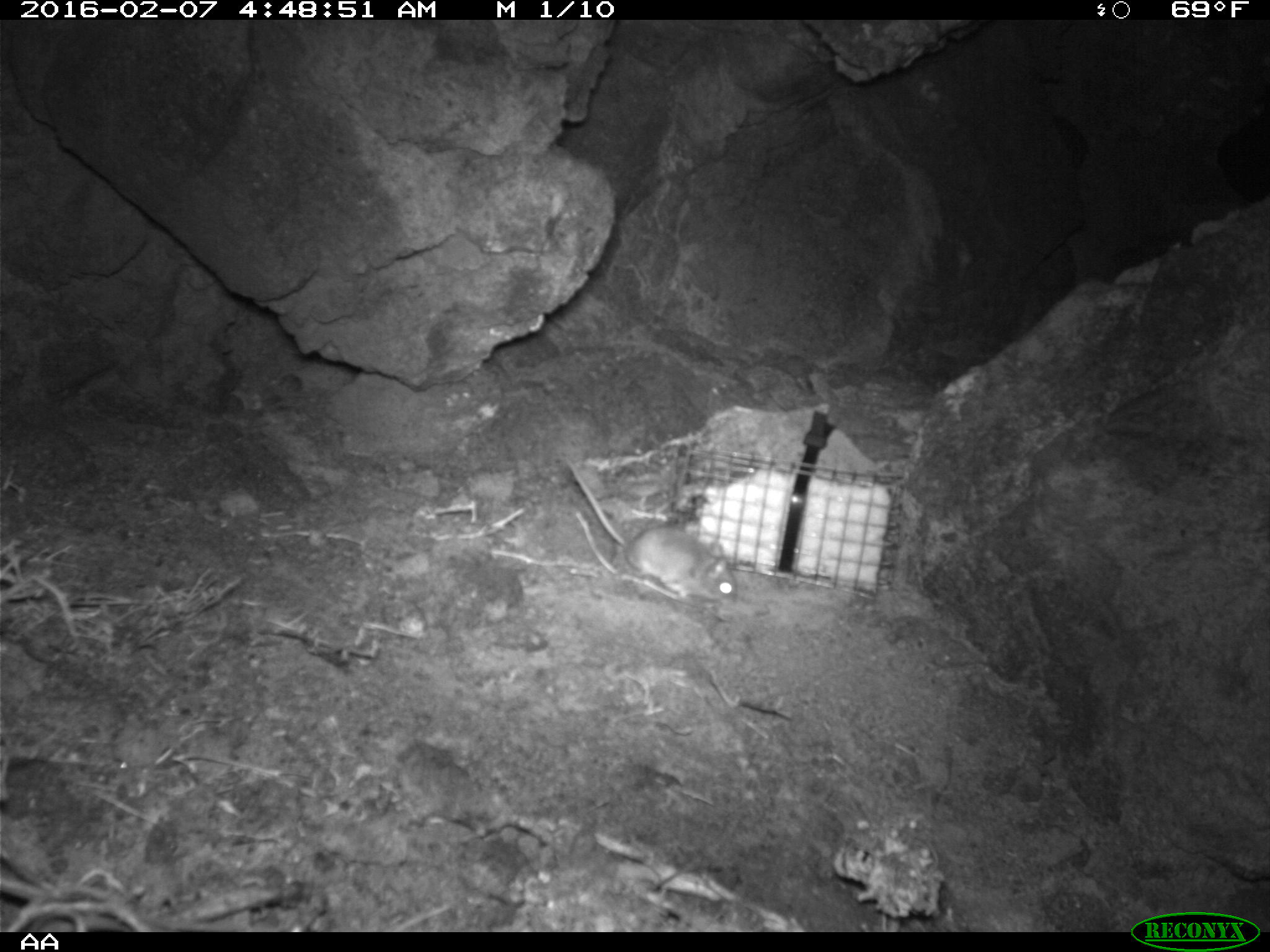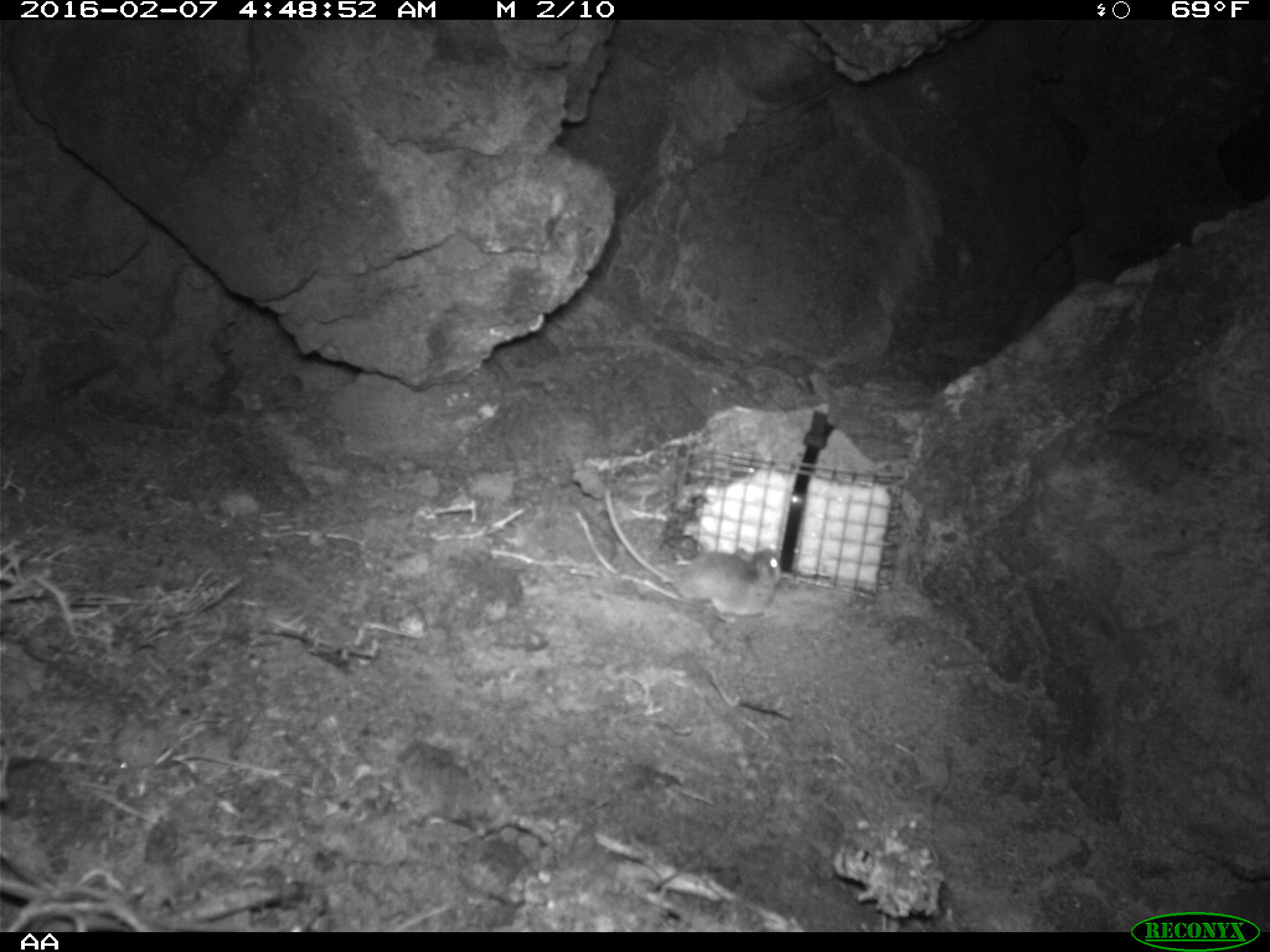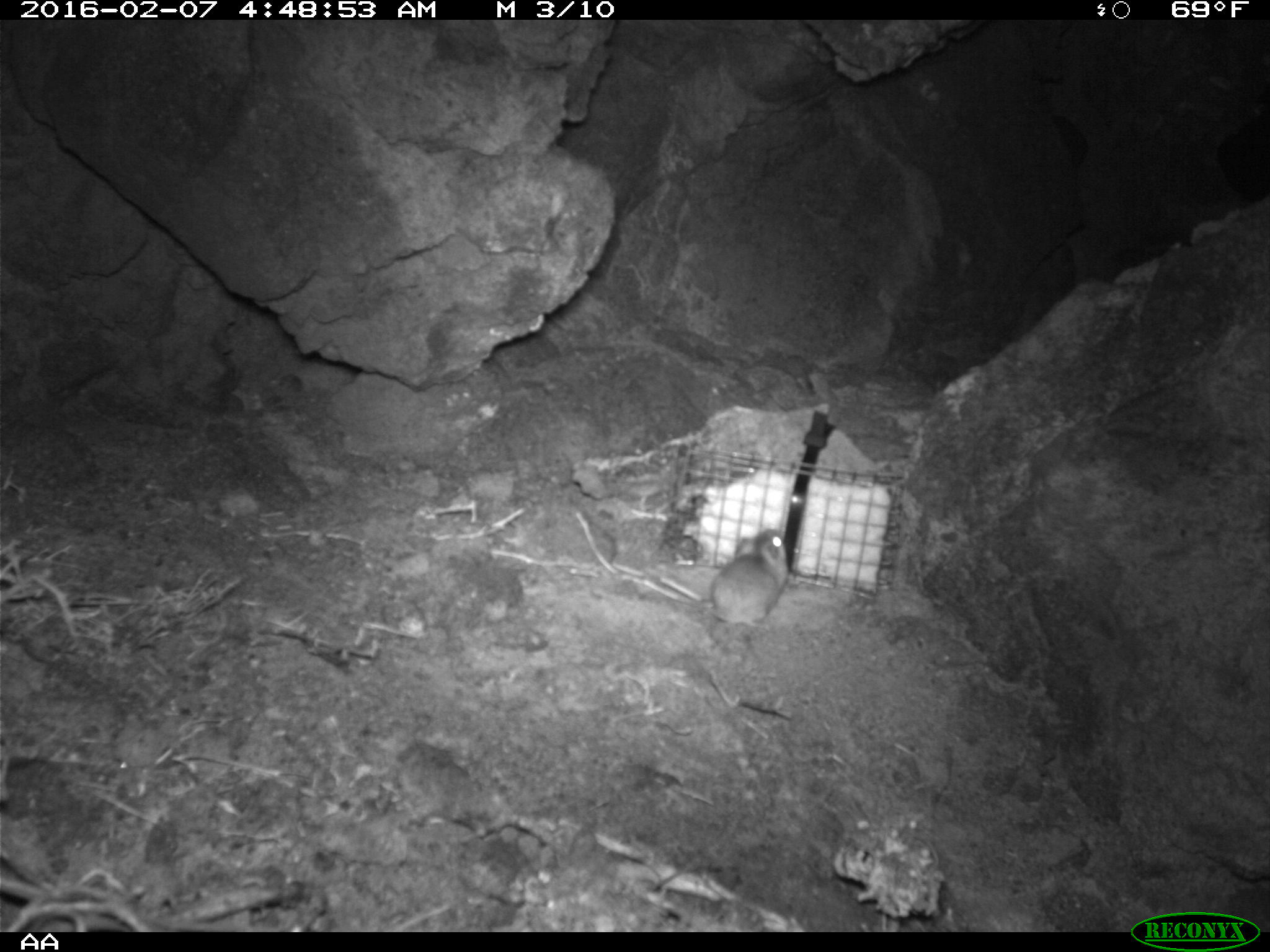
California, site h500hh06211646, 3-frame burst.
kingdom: Animalia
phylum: Chordata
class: Mammalia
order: Rodentia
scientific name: Rodentia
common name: rodent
Rodent (Rodentia).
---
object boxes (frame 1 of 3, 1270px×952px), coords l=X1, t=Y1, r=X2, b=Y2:
rodent: l=567, t=460, r=738, b=605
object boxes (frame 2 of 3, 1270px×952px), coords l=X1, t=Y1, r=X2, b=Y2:
rodent: l=601, t=488, r=781, b=624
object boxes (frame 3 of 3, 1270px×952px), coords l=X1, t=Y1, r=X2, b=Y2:
rodent: l=706, t=529, r=789, b=633